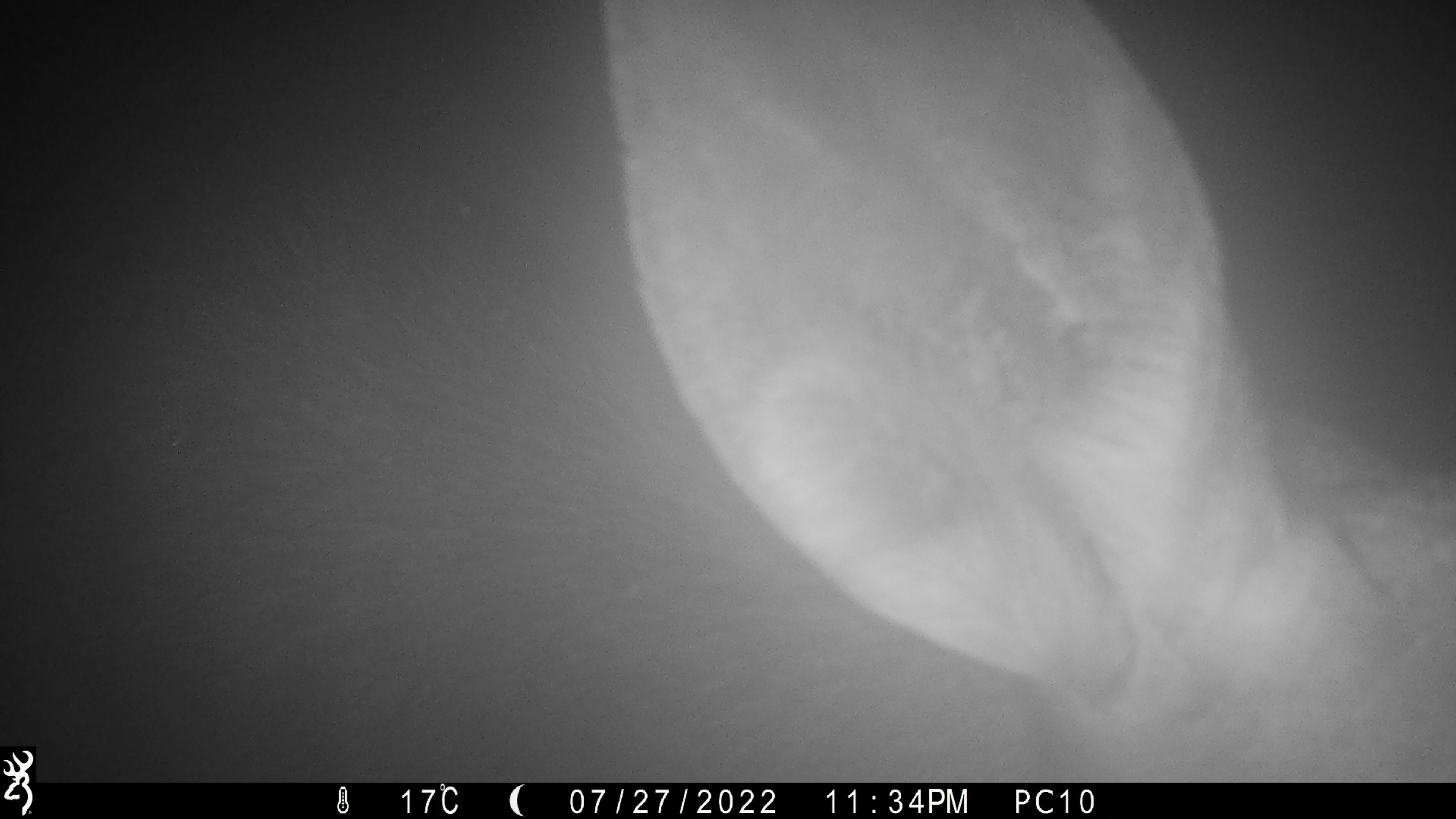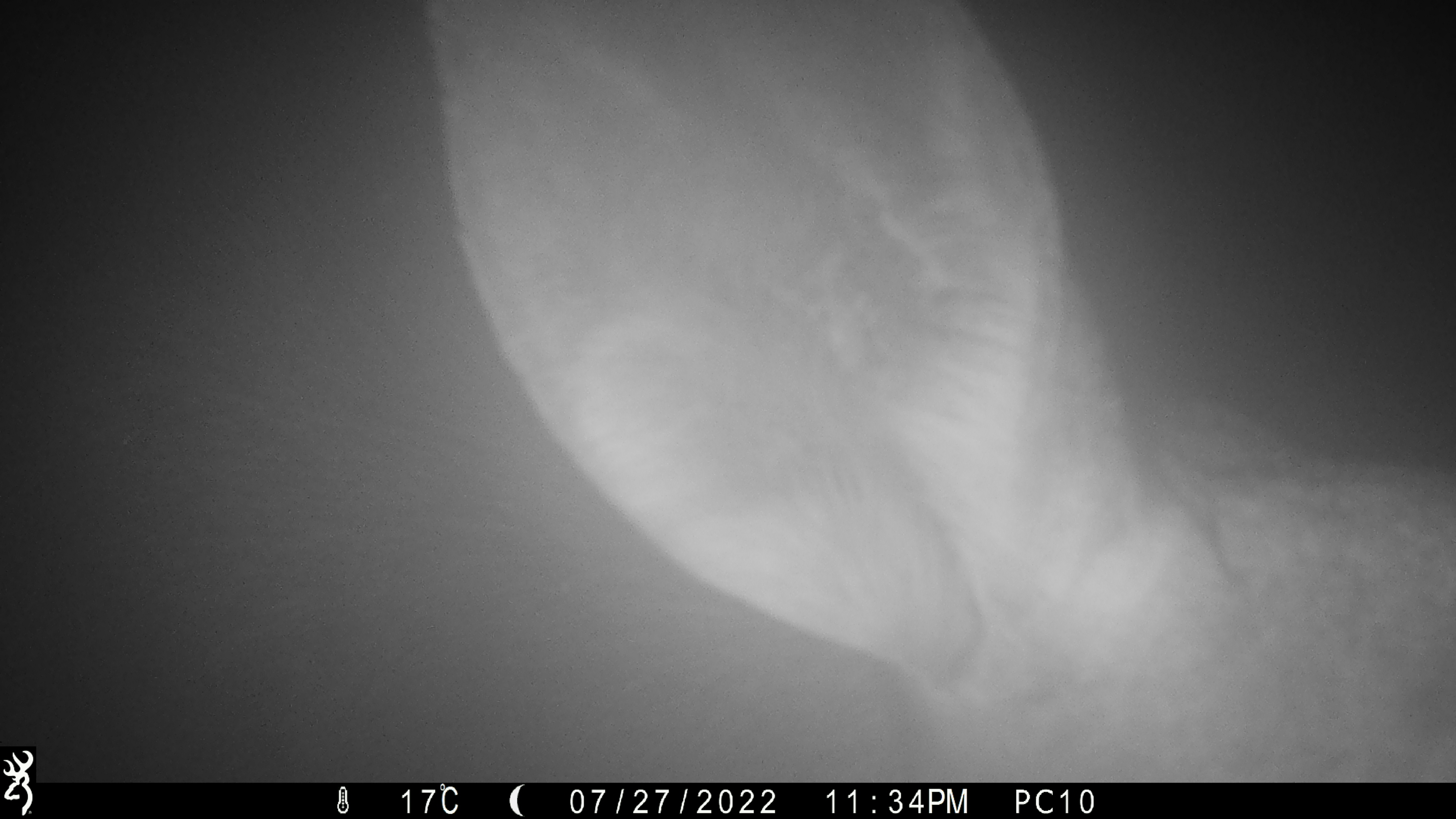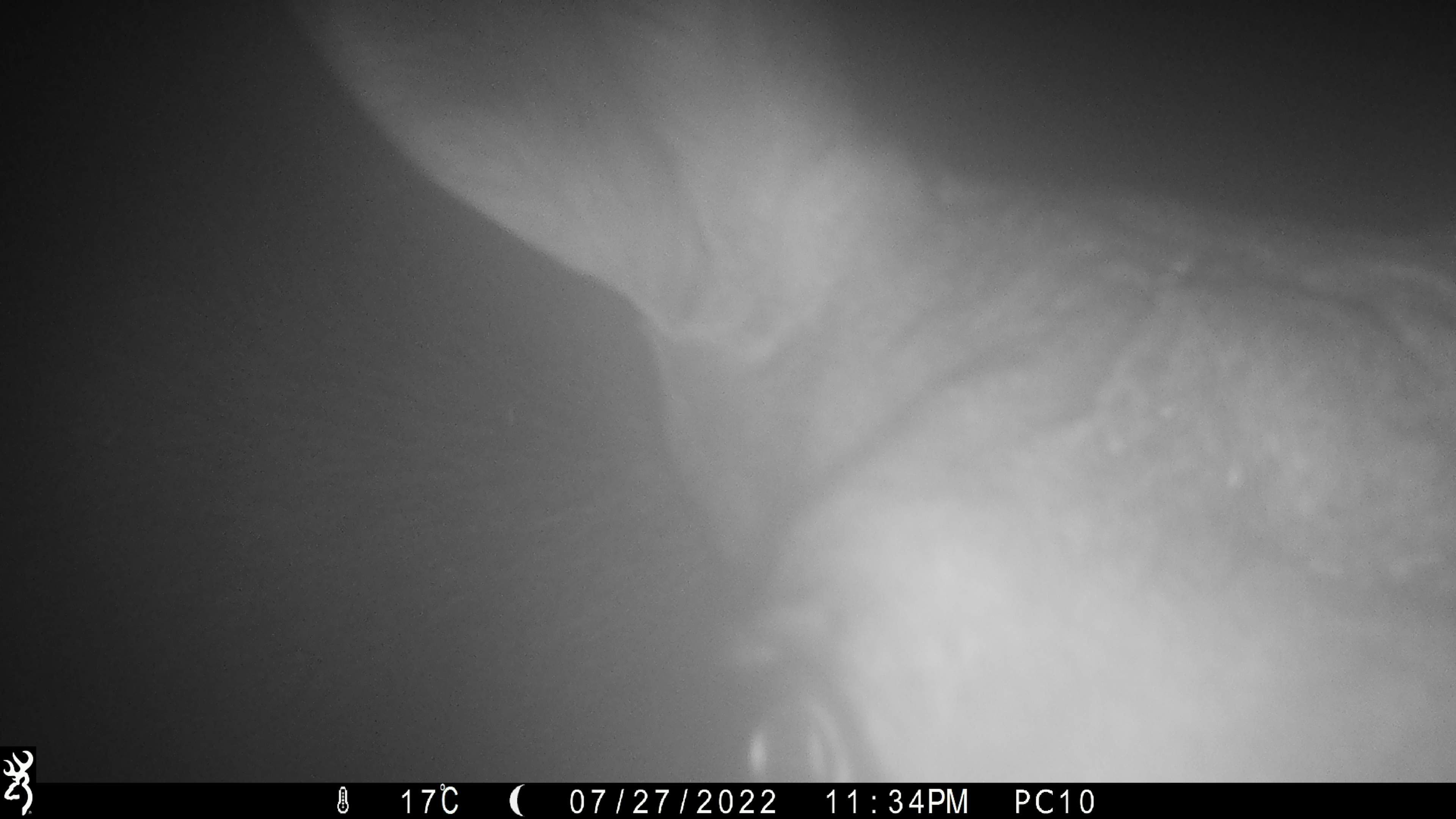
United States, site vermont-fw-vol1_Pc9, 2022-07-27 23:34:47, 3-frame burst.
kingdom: Animalia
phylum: Chordata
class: Mammalia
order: Artiodactyla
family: Cervidae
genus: Alces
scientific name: Alces alces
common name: moose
Moose (Alces alces).